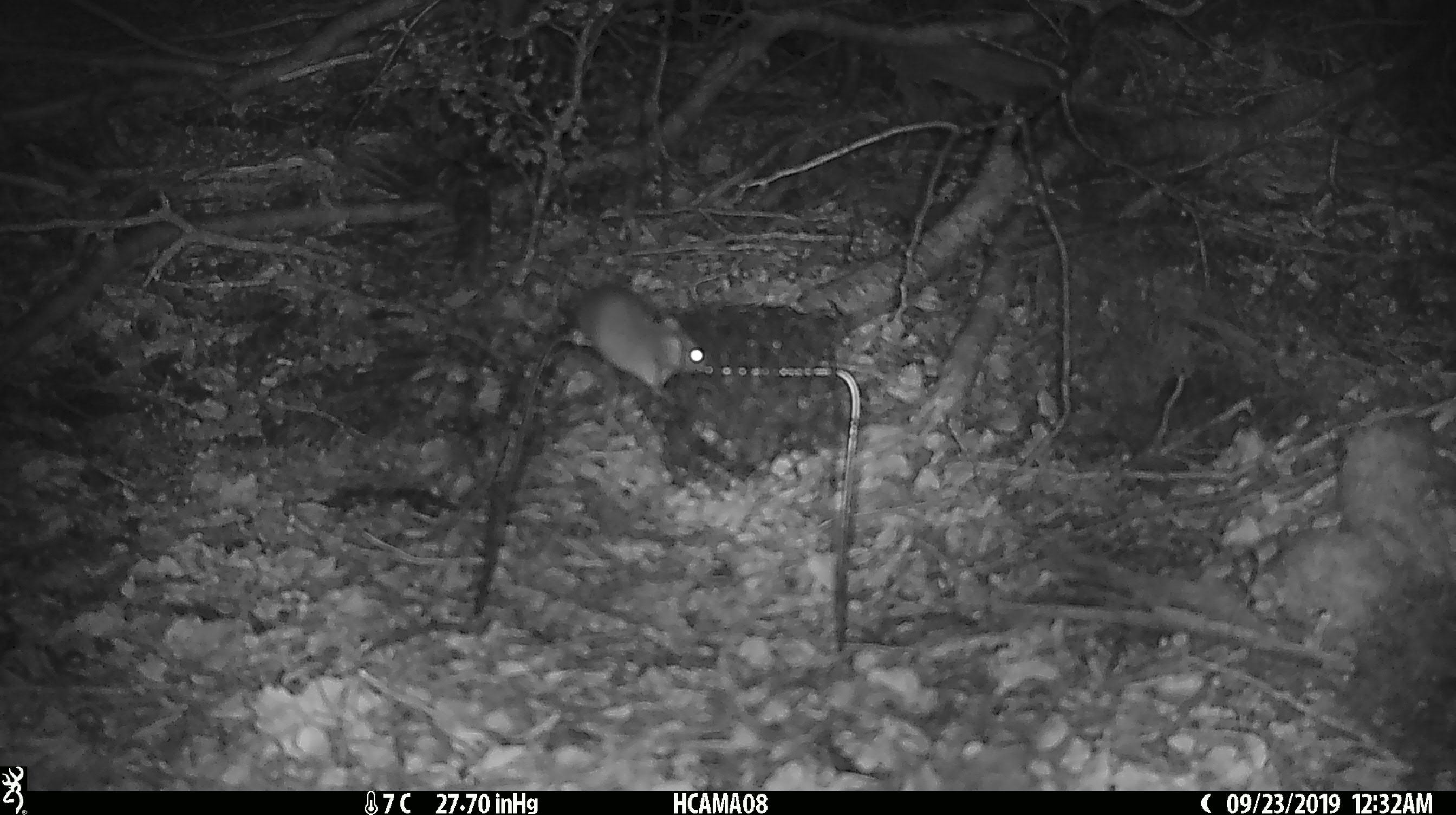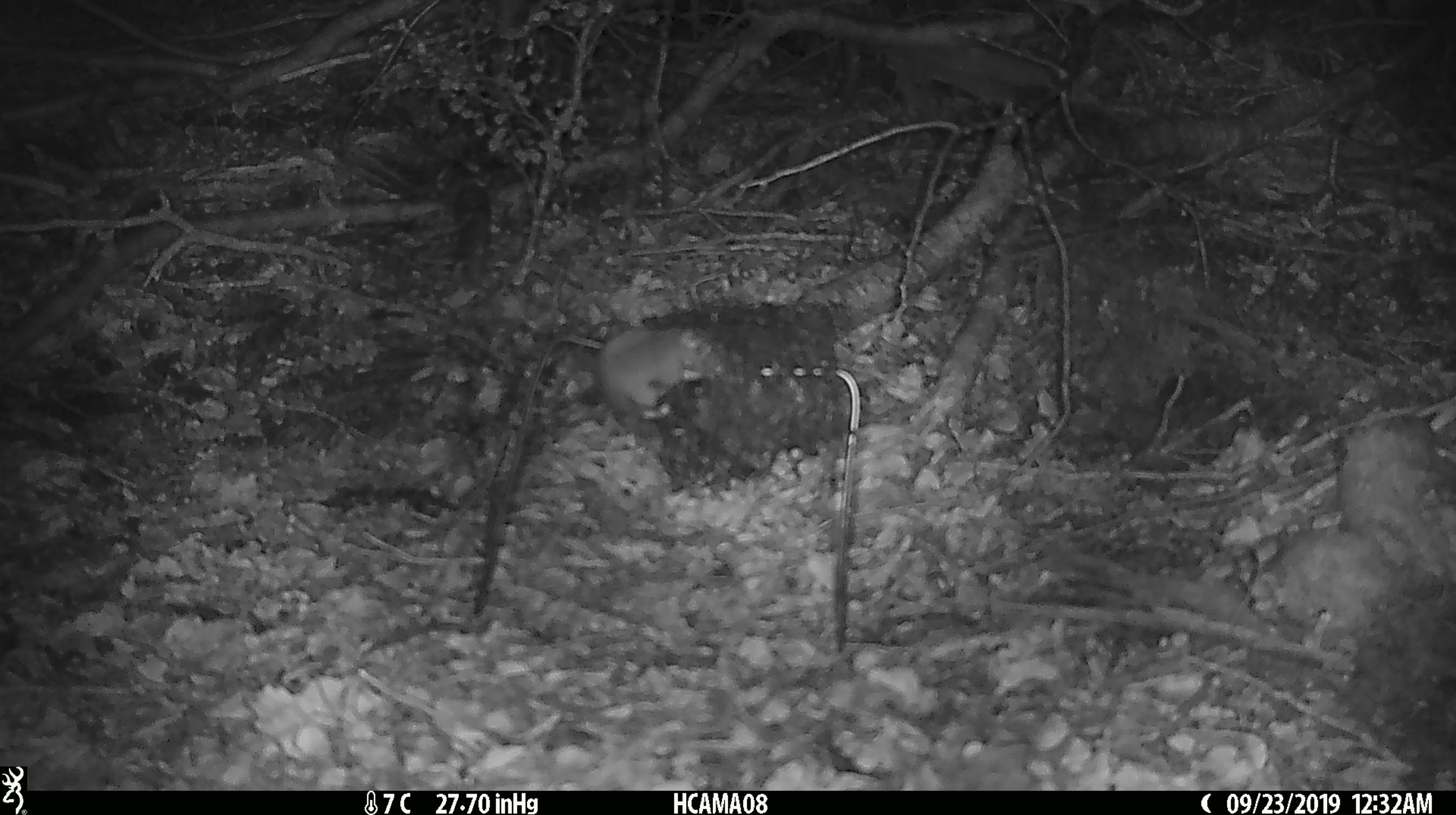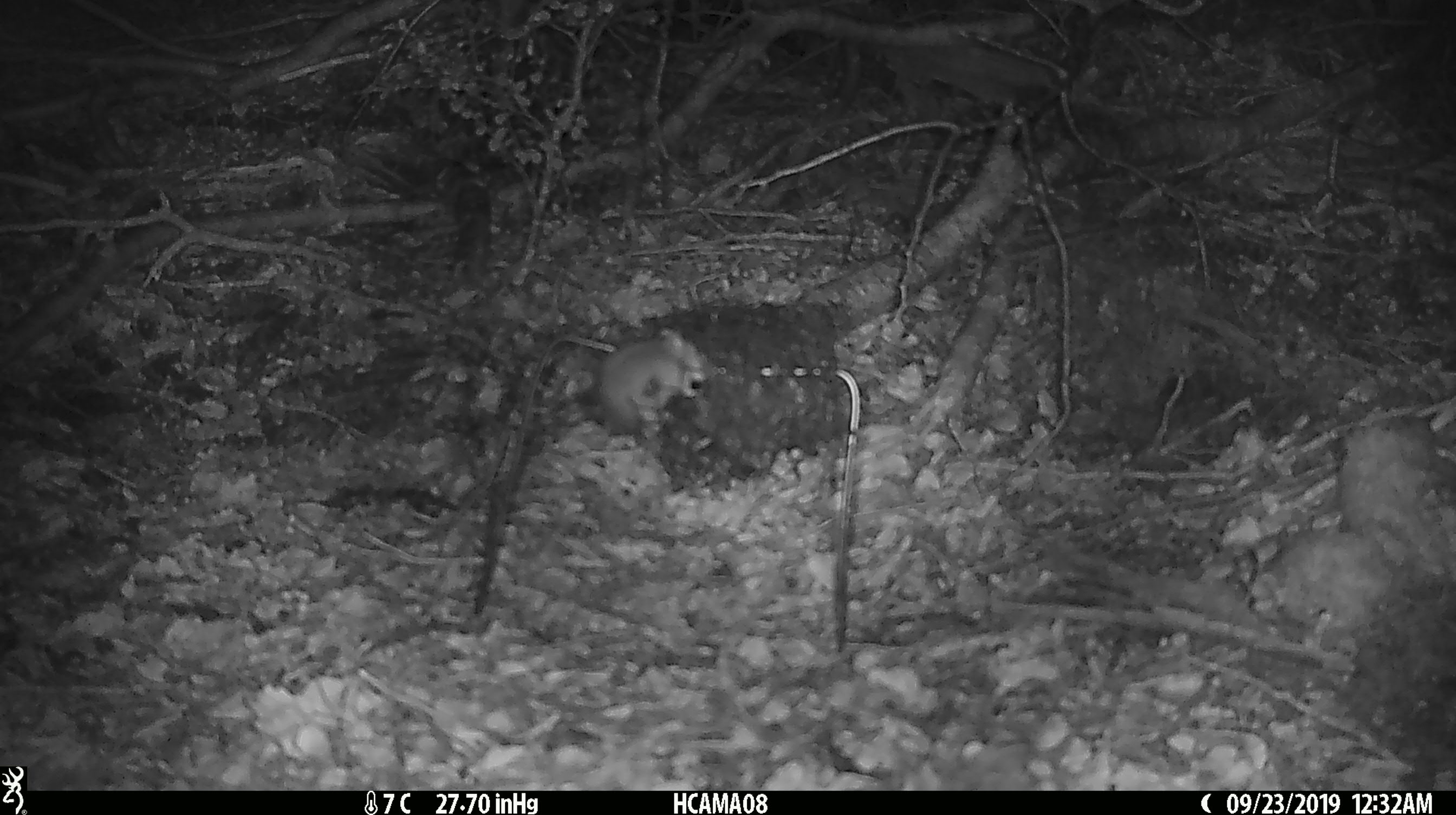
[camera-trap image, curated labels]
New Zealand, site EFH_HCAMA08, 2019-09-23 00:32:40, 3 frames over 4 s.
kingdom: Animalia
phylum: Chordata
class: Mammalia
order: Rodentia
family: Muridae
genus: Mus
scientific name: Mus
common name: mouse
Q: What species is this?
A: Mouse (Mus).